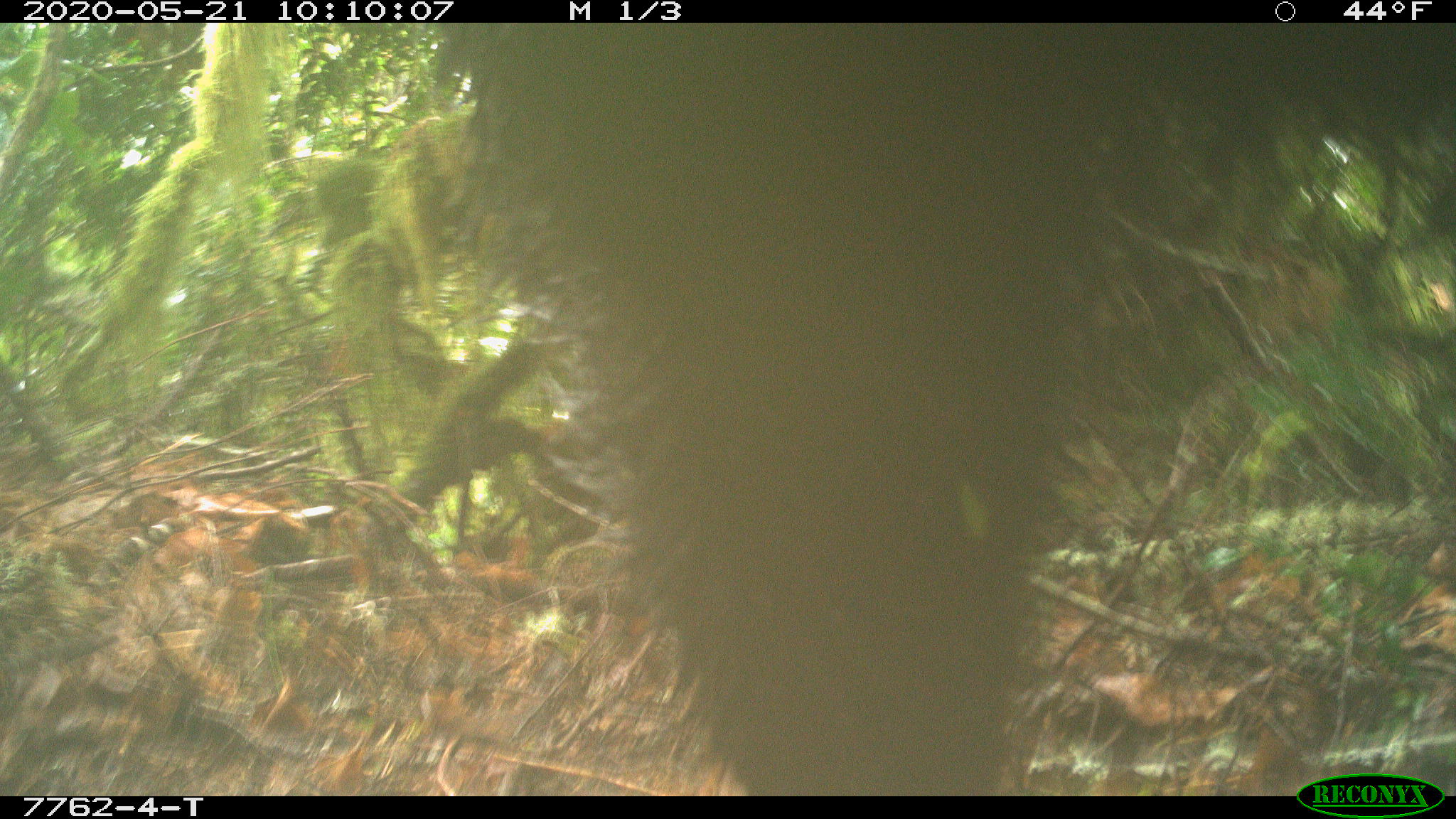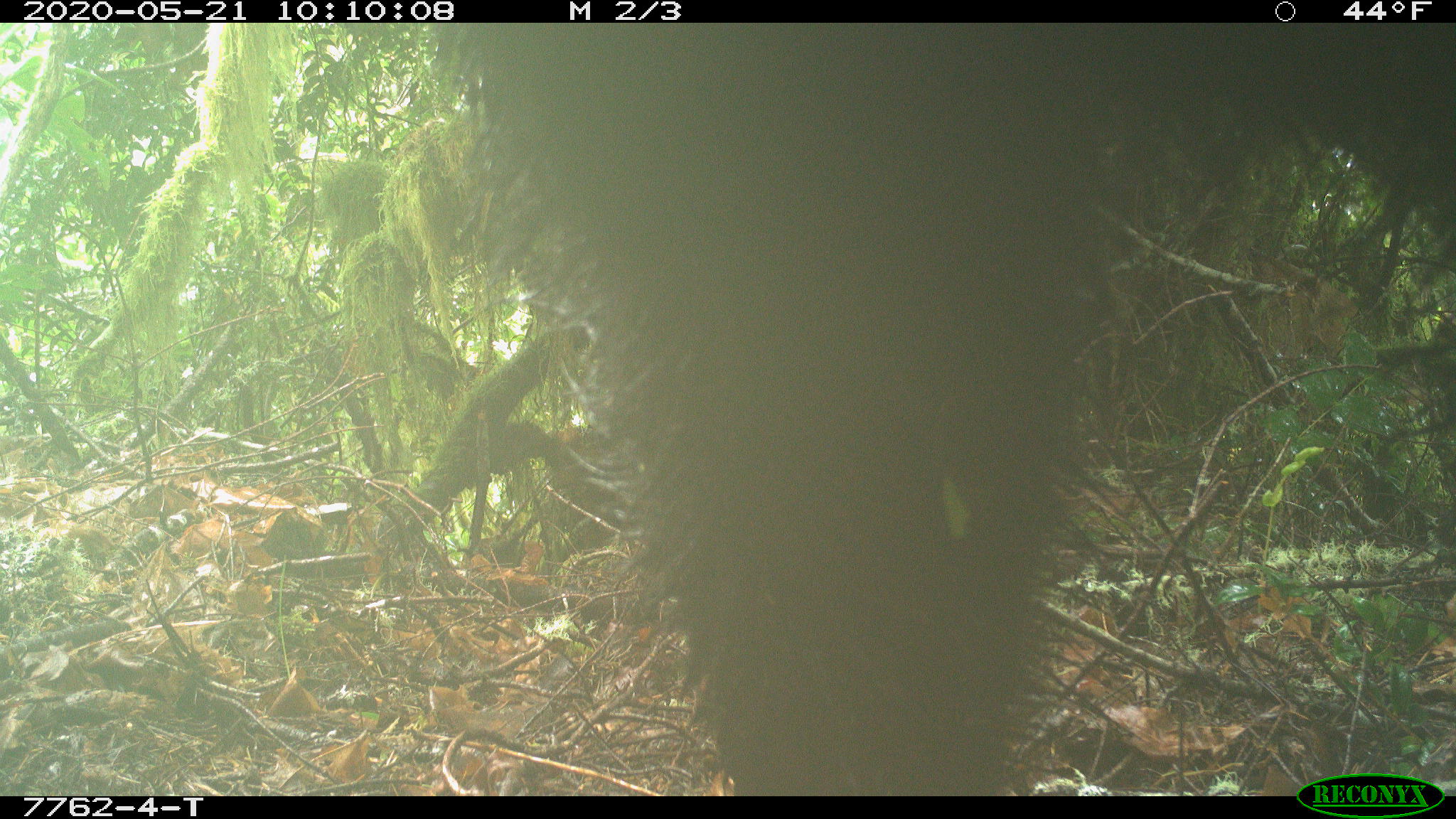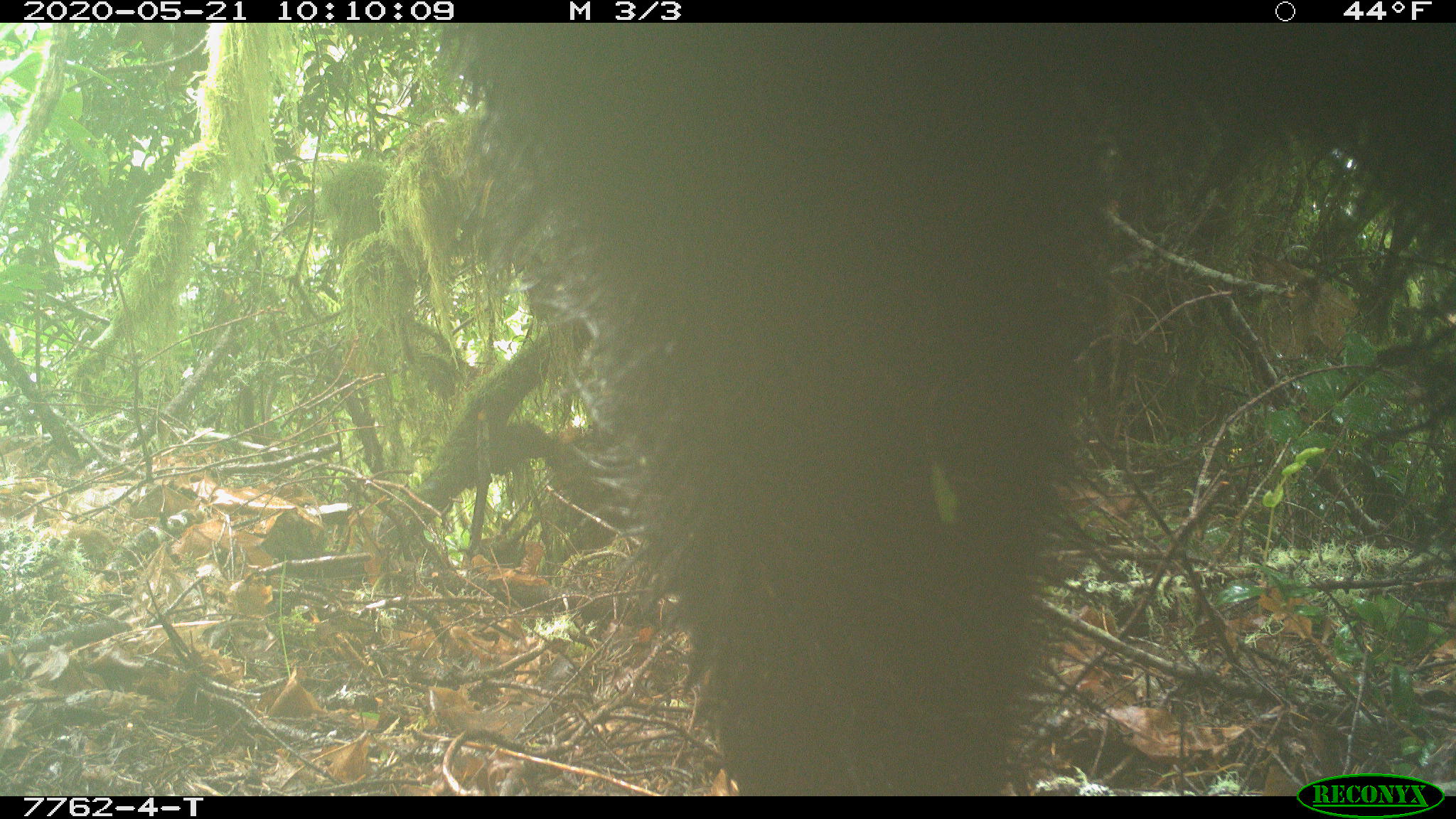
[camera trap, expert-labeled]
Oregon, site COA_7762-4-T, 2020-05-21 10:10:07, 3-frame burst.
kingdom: Animalia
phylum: Chordata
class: Mammalia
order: Carnivora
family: Ursidae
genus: Ursus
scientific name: Ursus americanus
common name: american black bear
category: black bear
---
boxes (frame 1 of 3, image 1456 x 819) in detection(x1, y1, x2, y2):
black bear: detection(459, 21, 1289, 794)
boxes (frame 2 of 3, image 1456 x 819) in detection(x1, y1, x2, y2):
black bear: detection(458, 25, 1293, 798)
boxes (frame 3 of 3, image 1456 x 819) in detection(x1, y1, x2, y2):
black bear: detection(468, 28, 1285, 794)